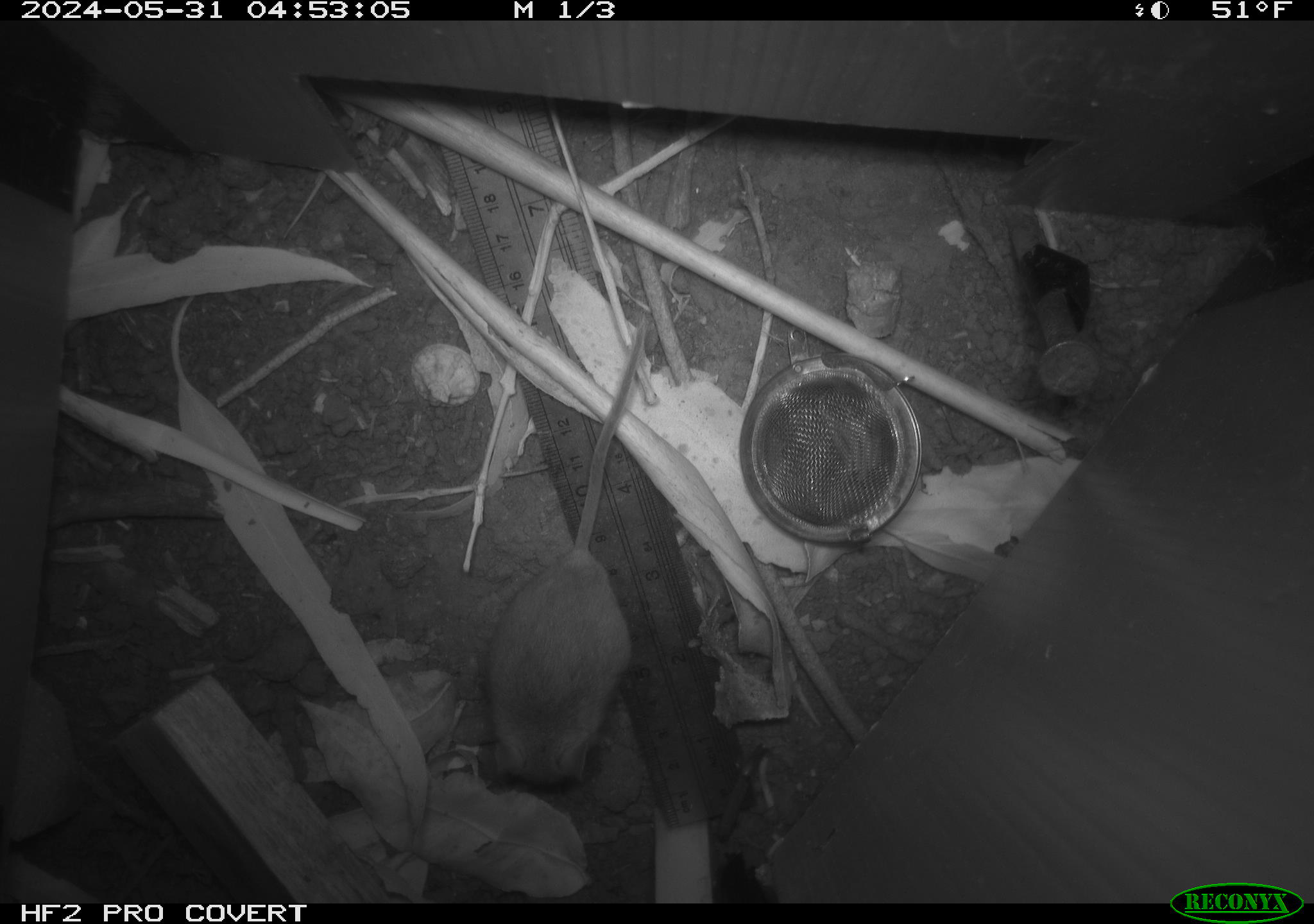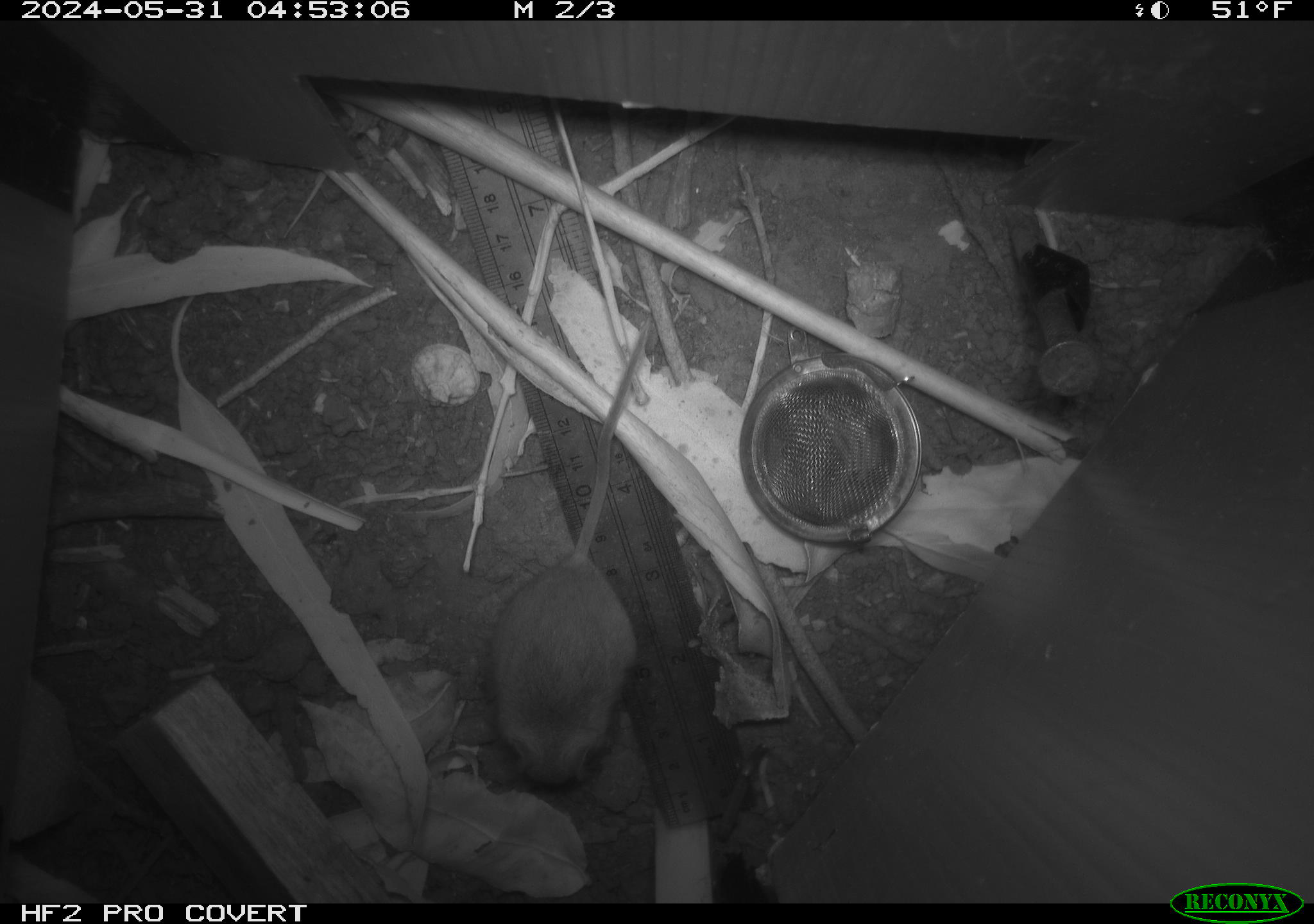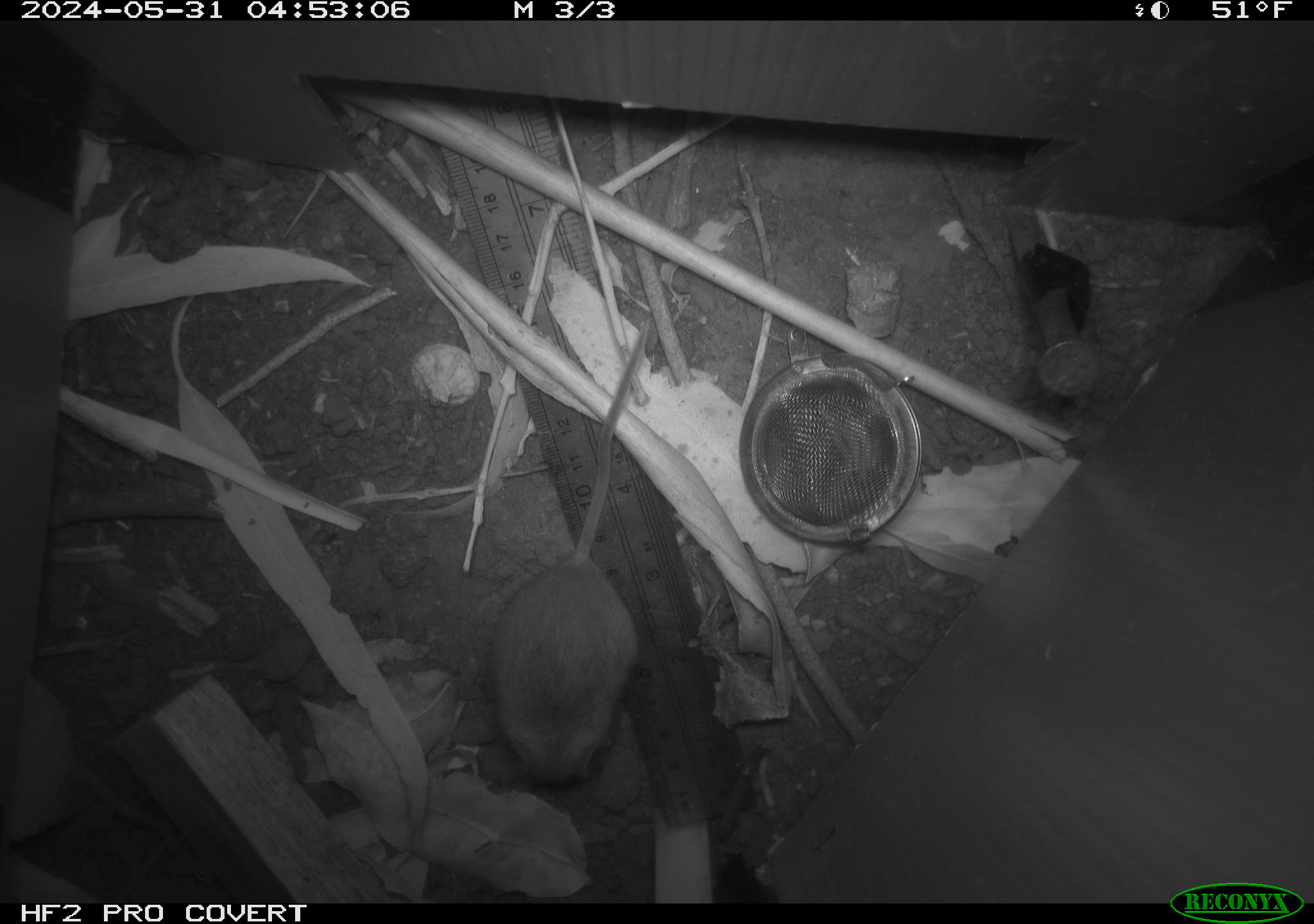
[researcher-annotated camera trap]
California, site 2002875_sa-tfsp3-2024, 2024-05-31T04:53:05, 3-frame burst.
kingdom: Animalia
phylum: Chordata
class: Mammalia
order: Rodentia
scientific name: Rodentia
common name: mouse species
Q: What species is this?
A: Mouse species (Rodentia).